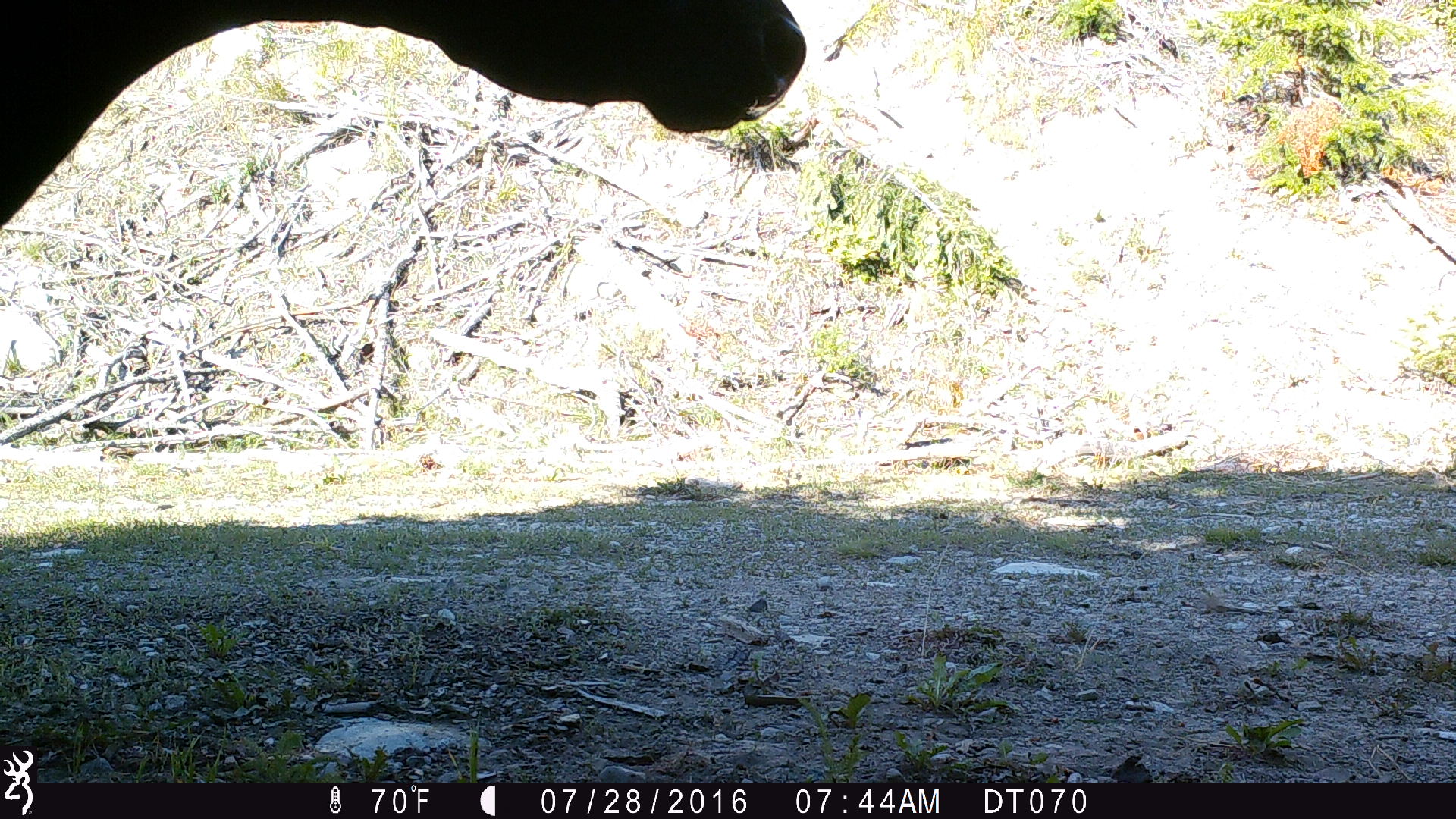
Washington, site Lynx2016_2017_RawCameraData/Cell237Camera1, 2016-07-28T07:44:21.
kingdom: Animalia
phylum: Chordata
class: Mammalia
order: Artiodactyla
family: Bovidae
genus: Bos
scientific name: Bos taurus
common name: domestic cattle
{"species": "domestic cattle (Bos taurus)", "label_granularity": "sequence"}